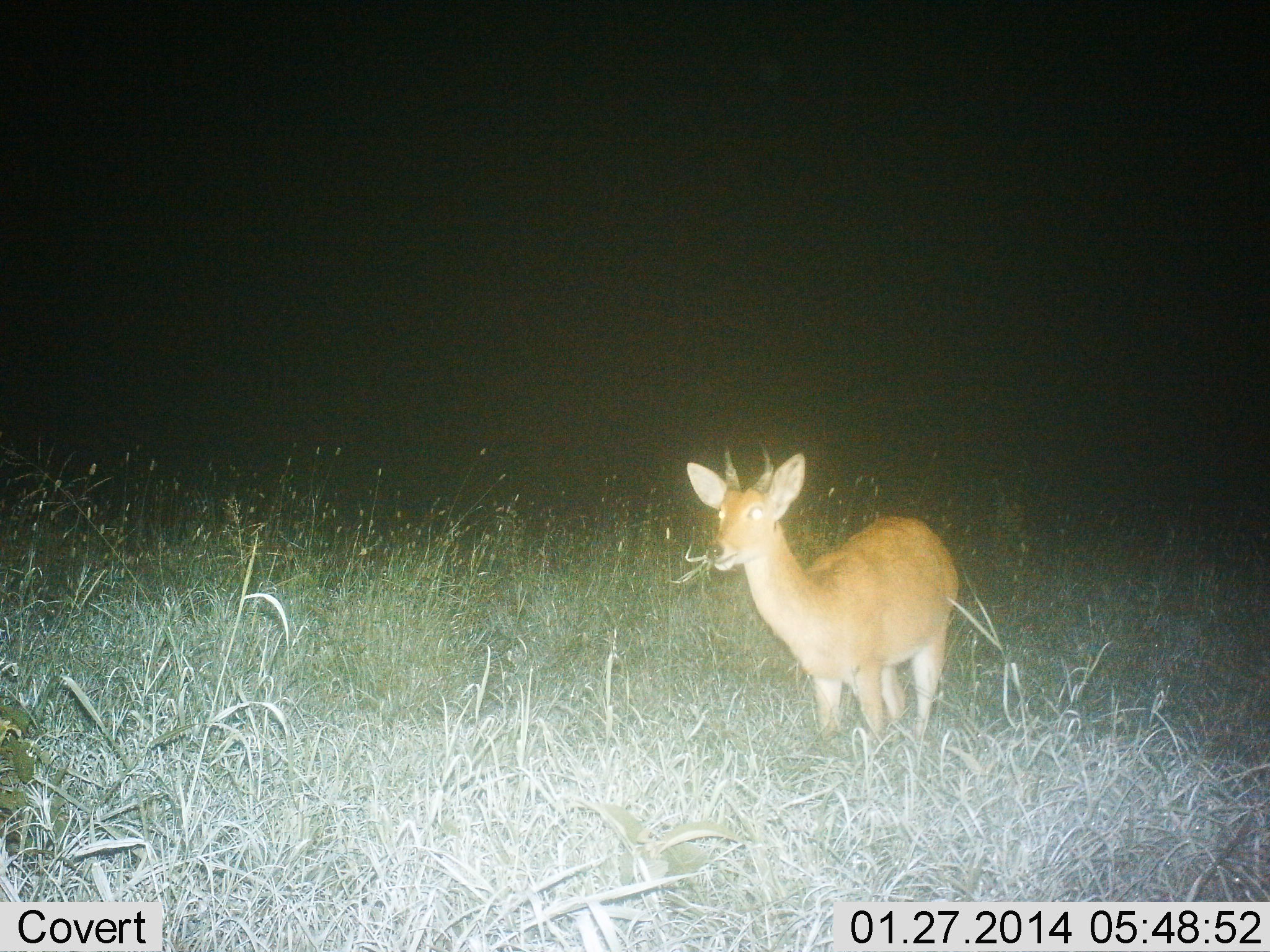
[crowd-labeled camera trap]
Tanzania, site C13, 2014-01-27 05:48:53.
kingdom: Animalia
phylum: Chordata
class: Mammalia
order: Artiodactyla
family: Bovidae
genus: Redunca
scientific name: Redunca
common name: reedbuck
Reedbuck (Redunca), count 1. Behavior (volunteer vote fractions): standing 80%, resting 0%, moving 0%, interacting 0%. Young present (vote fraction): 0%. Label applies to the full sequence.